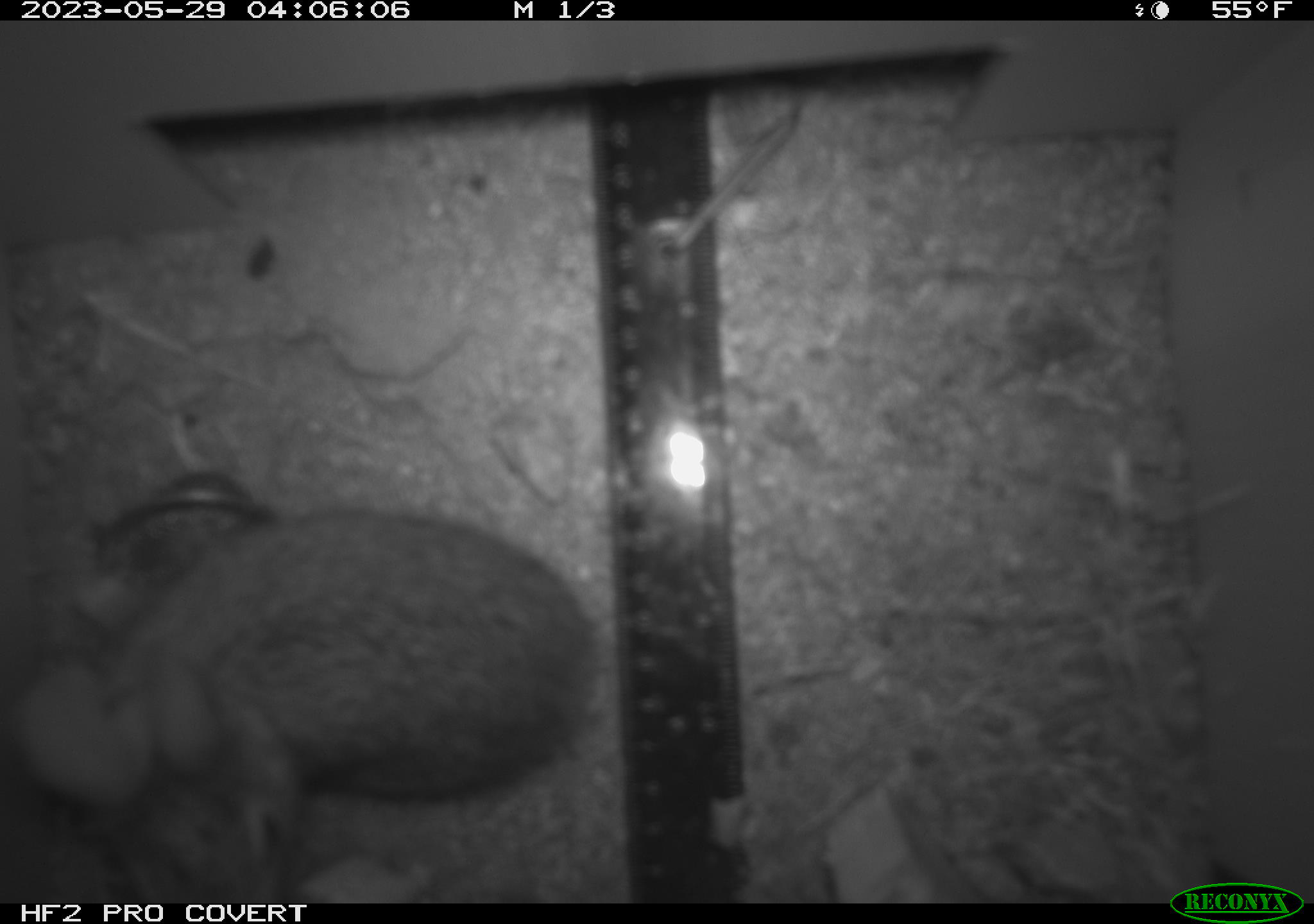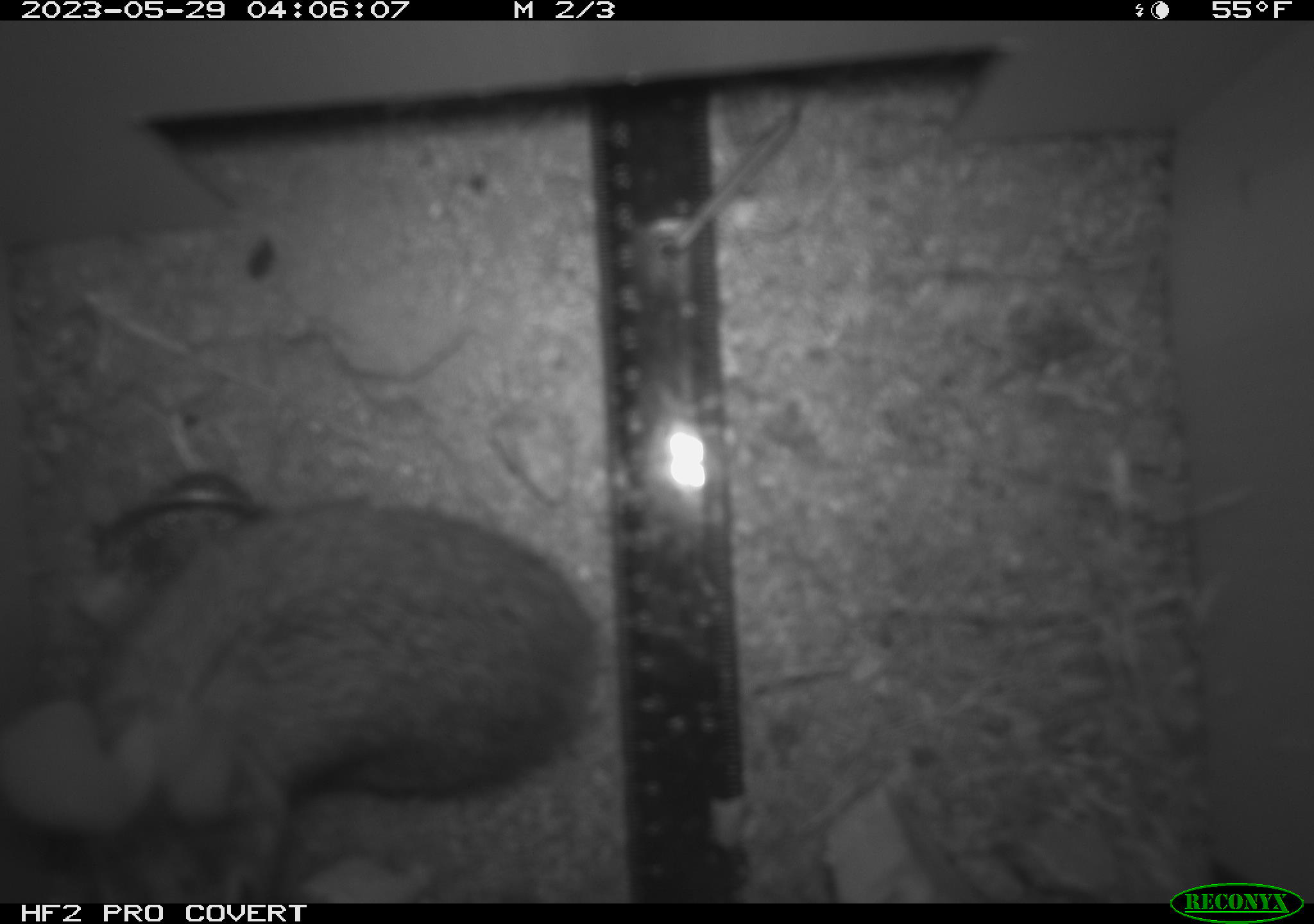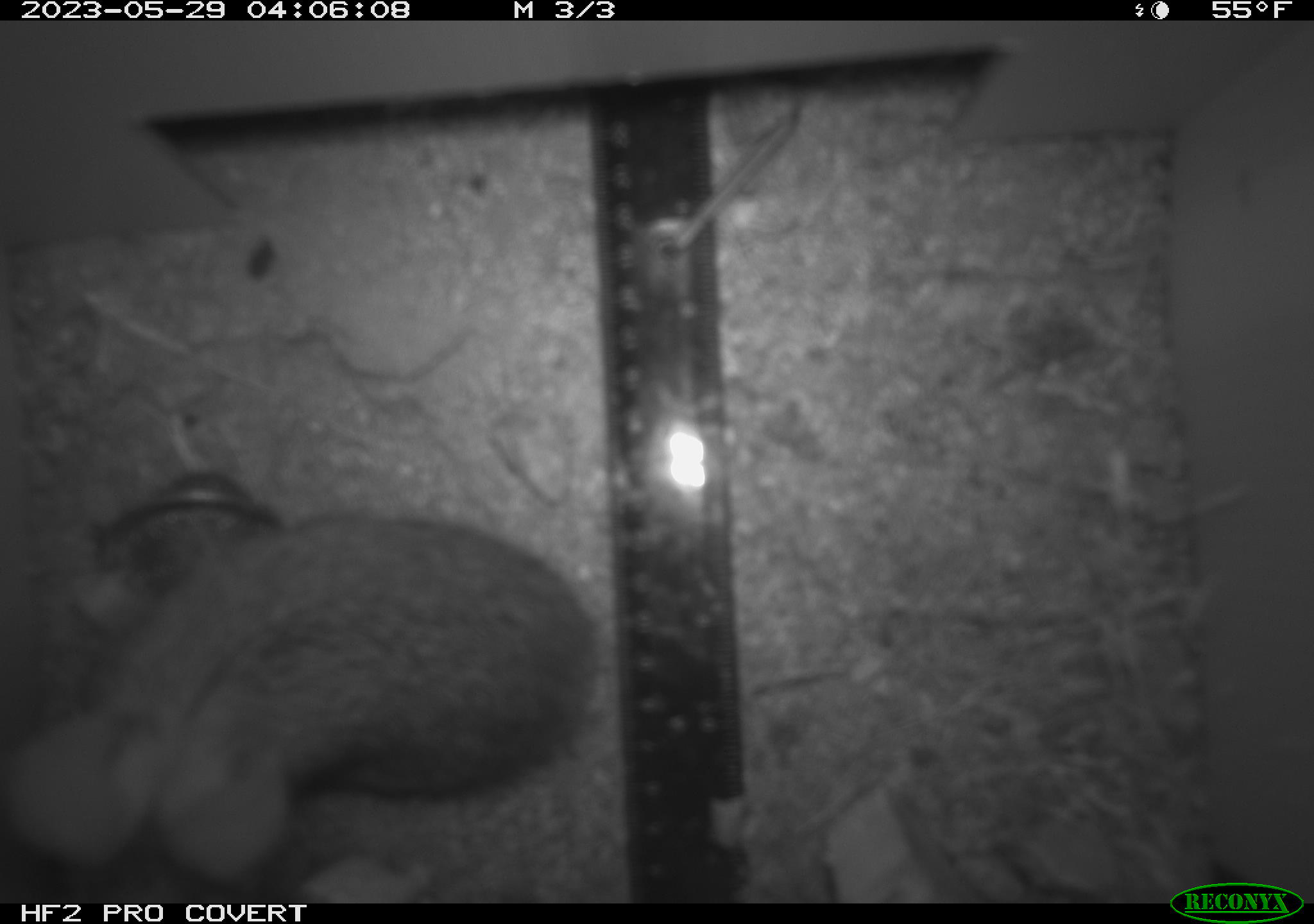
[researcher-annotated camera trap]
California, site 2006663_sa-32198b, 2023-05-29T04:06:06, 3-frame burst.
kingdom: Animalia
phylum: Chordata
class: Mammalia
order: Lagomorpha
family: Leporidae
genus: Lepus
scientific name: Lepus californicus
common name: black-tailed jackrabbit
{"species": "black-tailed jackrabbit (Lepus californicus)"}